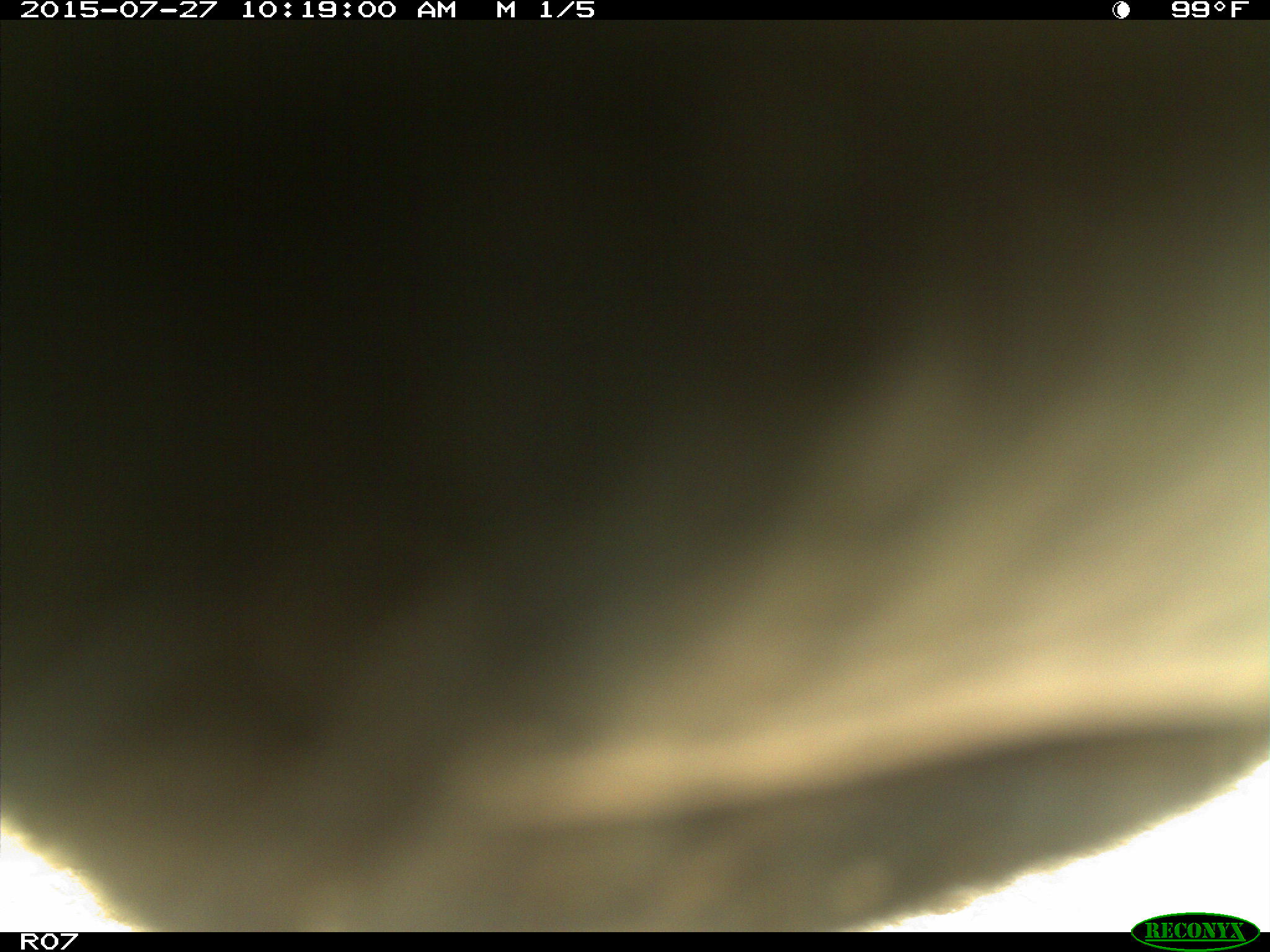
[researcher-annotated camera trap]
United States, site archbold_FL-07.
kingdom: Animalia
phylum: Chordata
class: Mammalia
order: Artiodactyla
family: Bovidae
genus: Bos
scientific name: Bos taurus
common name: domestic cow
Bos taurus (domestic cow).